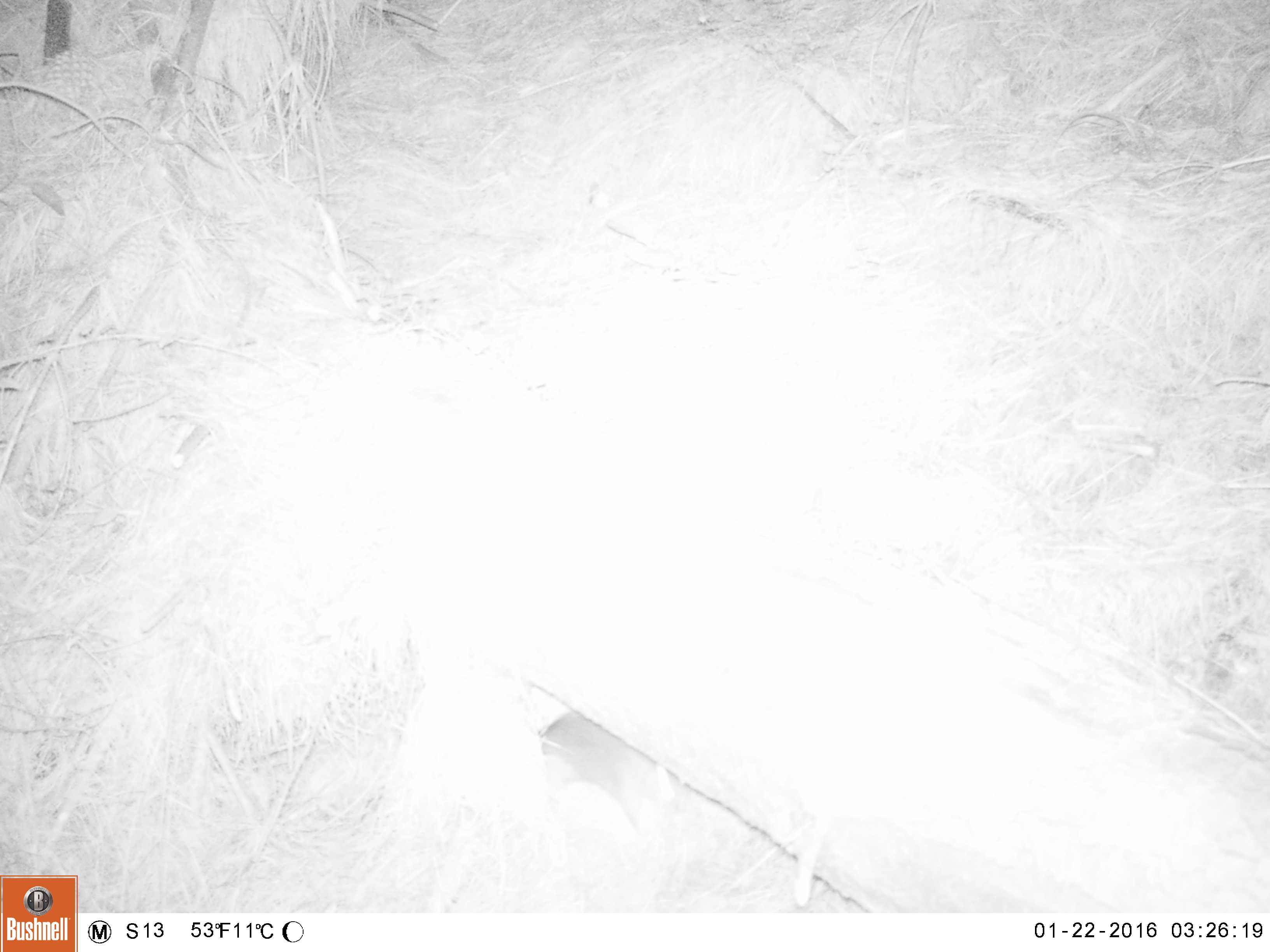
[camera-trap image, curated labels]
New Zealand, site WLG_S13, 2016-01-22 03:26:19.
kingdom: Animalia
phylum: Chordata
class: Mammalia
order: Rodentia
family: Muridae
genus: Rattus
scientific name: Rattus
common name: rat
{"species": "rat (Rattus)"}